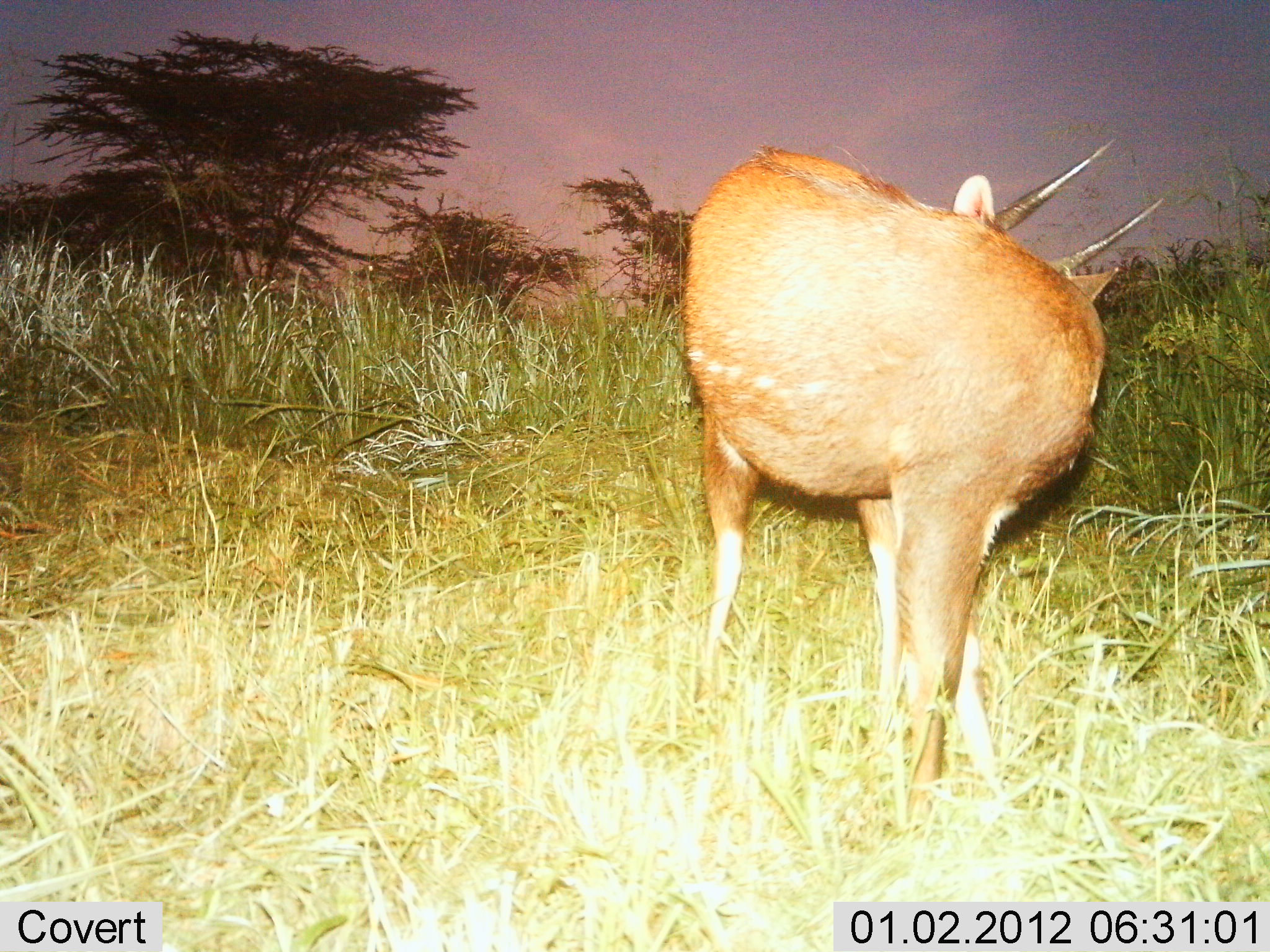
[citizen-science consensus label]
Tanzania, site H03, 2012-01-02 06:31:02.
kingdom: Animalia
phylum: Chordata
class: Mammalia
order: Artiodactyla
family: Bovidae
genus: Tragelaphus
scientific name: Tragelaphus scriptus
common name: bushbuck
Bushbuck (Tragelaphus scriptus), count 1. Behavior (volunteer vote fractions): standing 94%, resting 0%, moving 0%, interacting 6%. Young present (vote fraction): 0%. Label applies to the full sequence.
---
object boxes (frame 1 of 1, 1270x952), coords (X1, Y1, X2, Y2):
animal: (678, 134, 1176, 830)